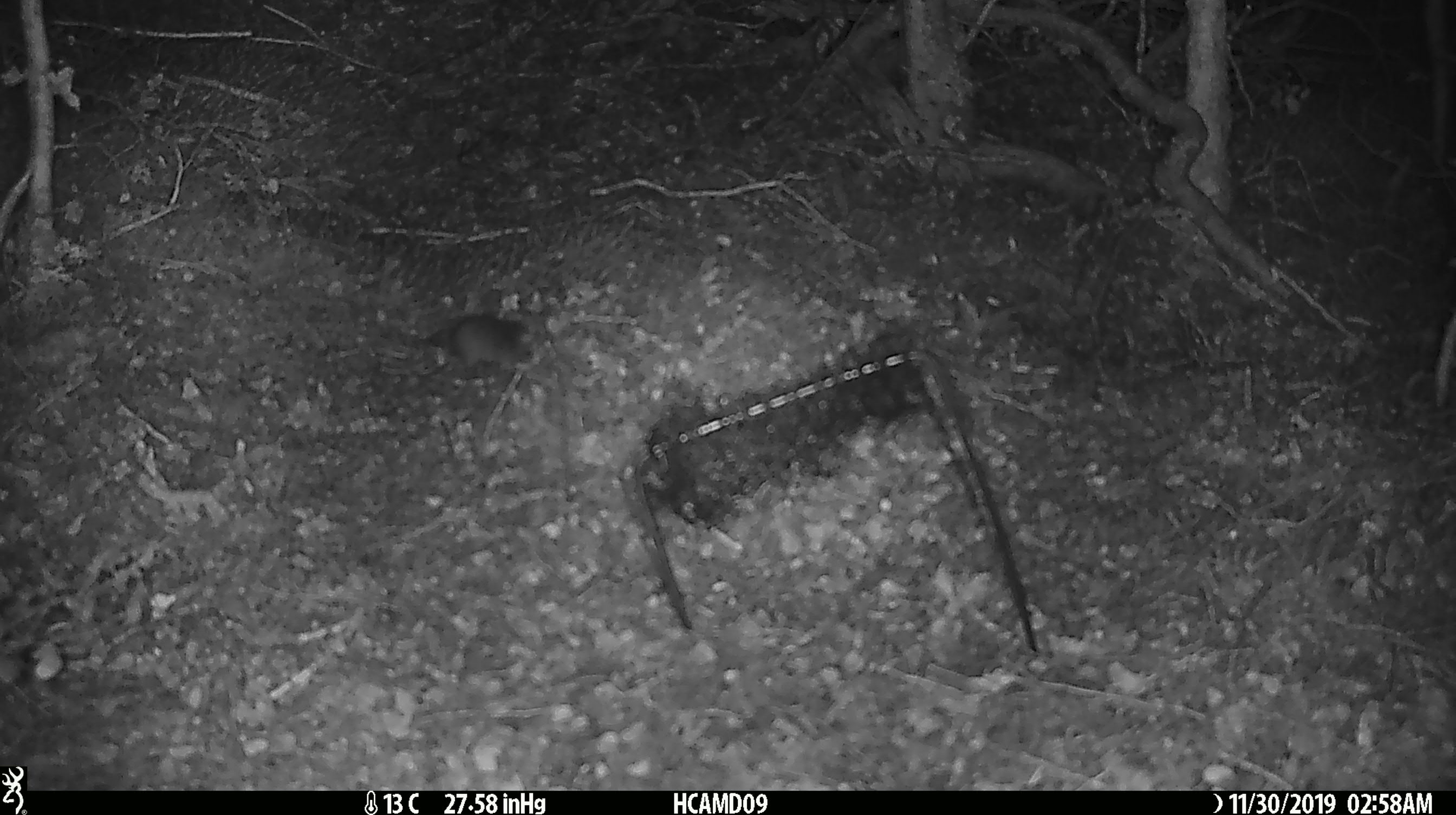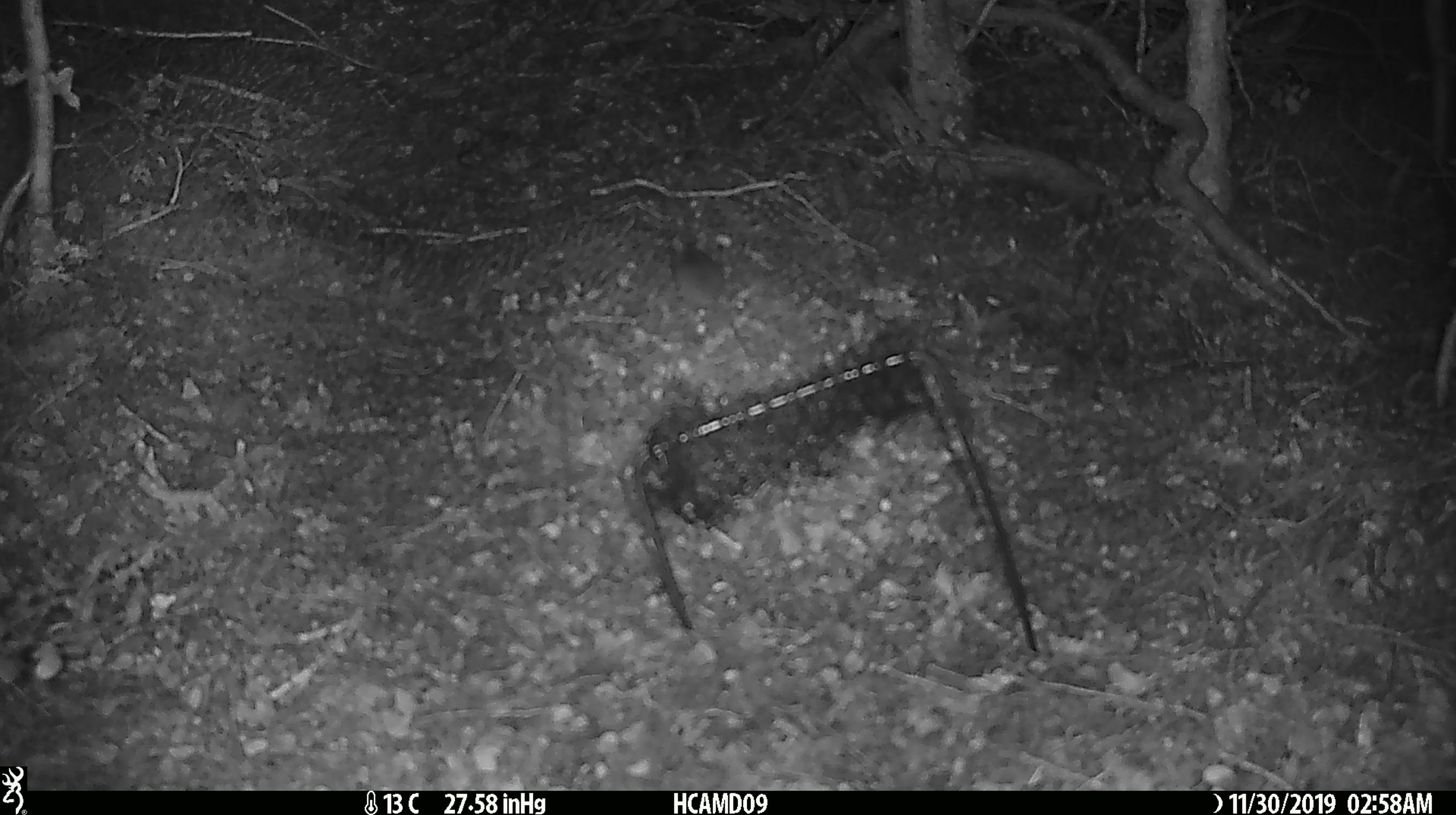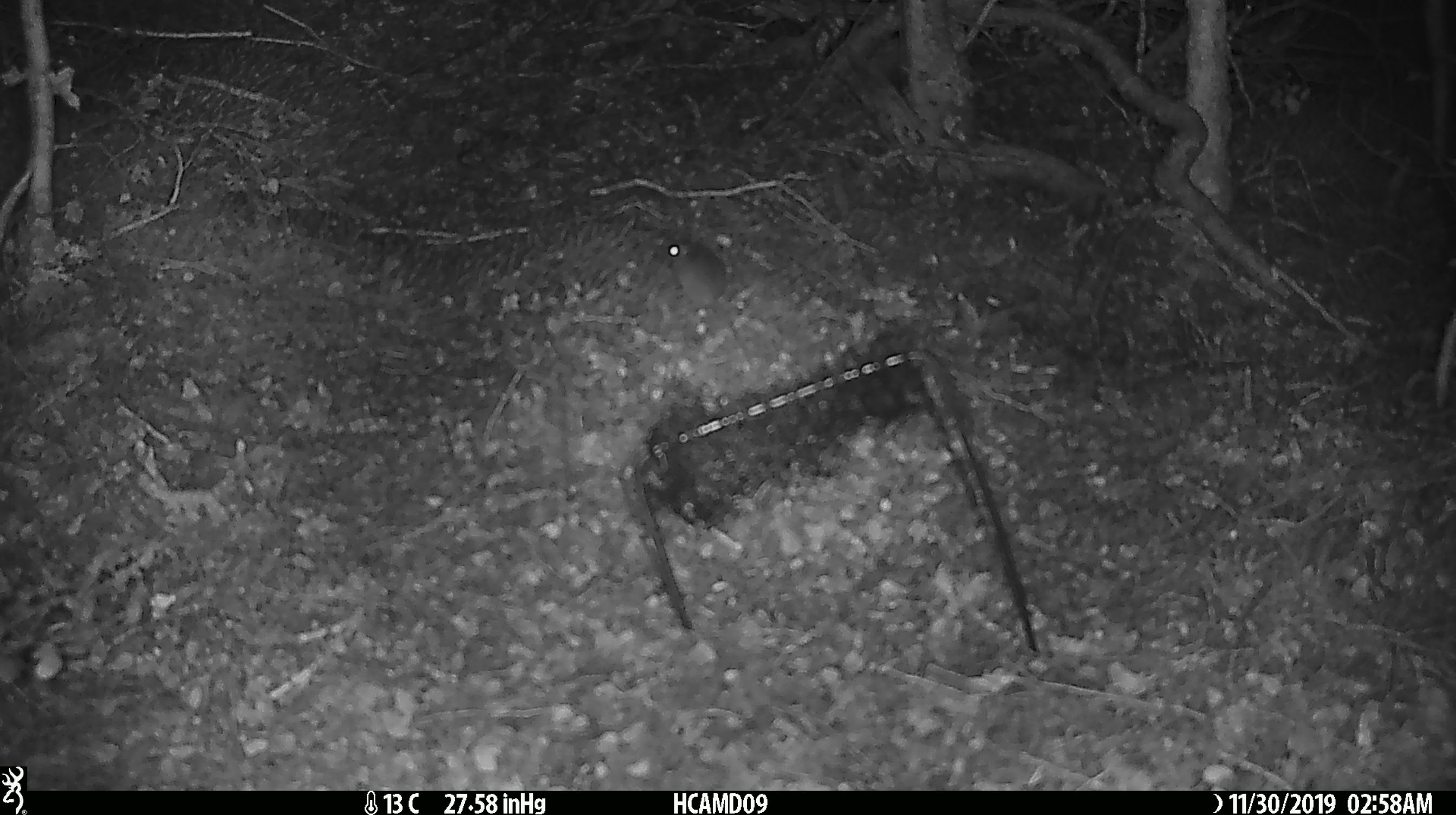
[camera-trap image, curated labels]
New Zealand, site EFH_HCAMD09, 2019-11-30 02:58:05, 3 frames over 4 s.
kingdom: Animalia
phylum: Chordata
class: Mammalia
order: Rodentia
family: Muridae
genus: Mus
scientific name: Mus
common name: mouse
Mouse (Mus).